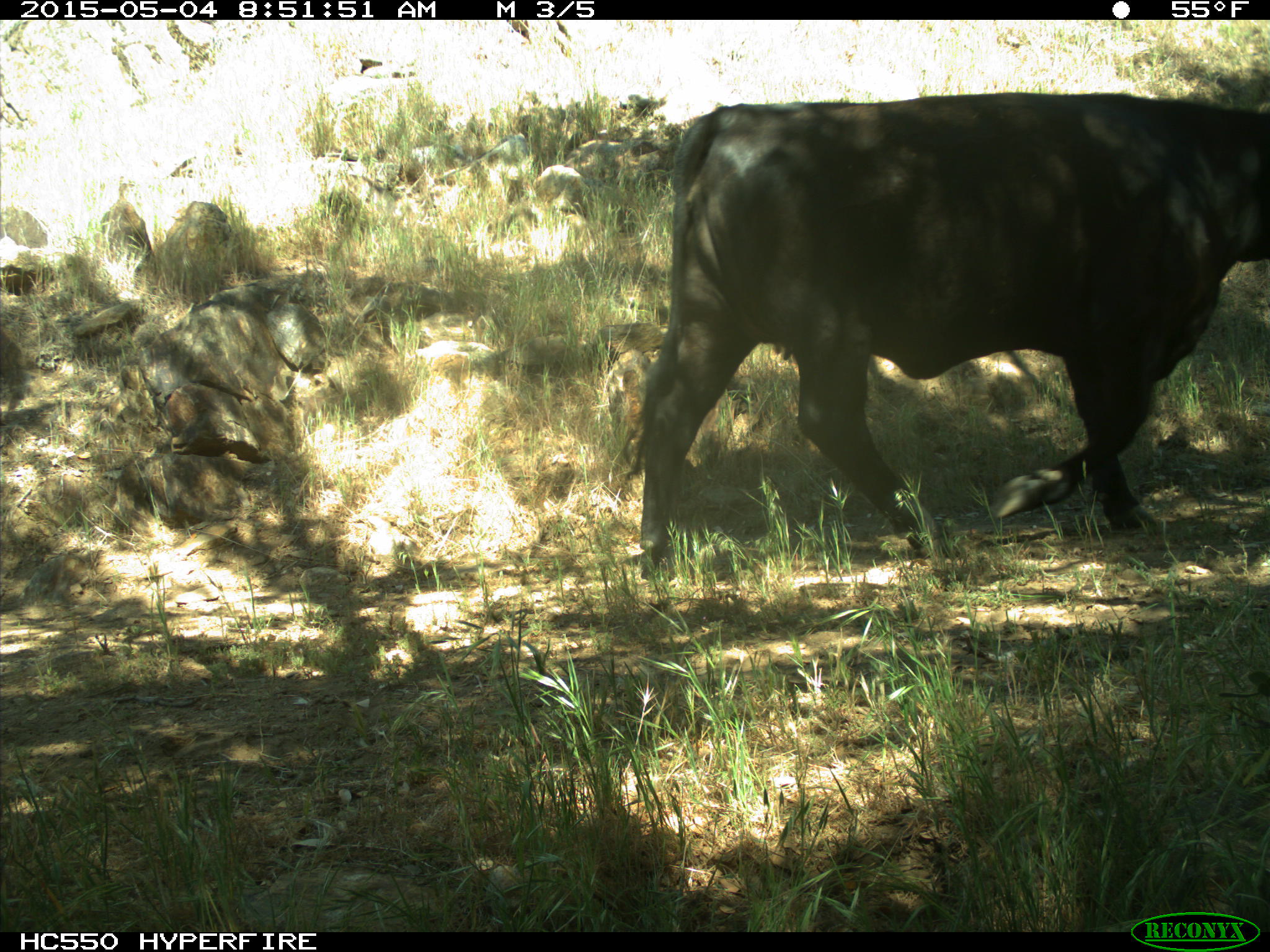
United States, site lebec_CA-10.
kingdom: Animalia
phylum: Chordata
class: Mammalia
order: Artiodactyla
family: Bovidae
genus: Bos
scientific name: Bos taurus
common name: domestic cow